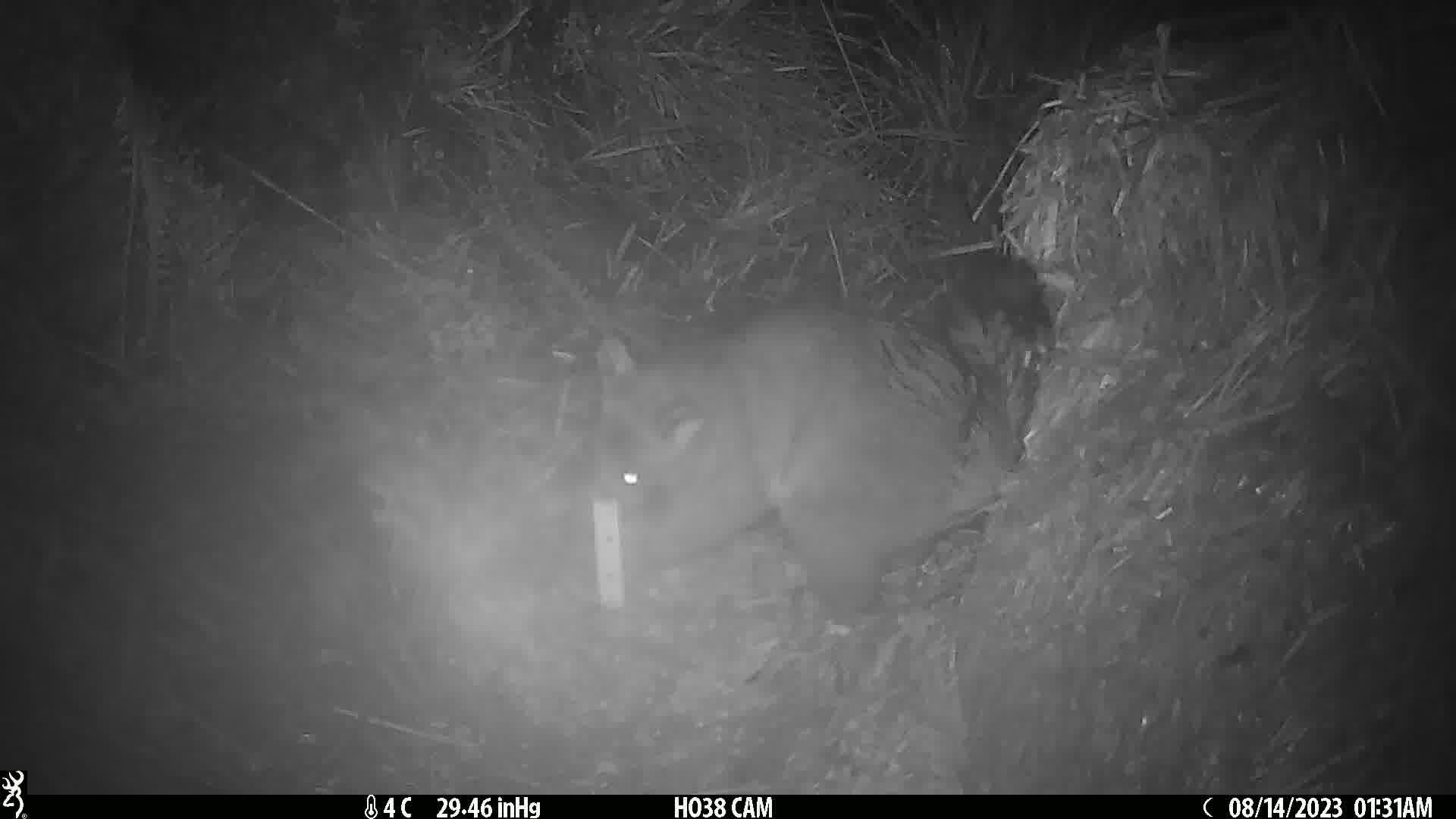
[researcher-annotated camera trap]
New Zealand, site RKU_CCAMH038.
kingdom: Animalia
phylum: Chordata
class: Mammalia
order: Diprotodontia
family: Phalangeridae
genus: Trichosurus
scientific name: Trichosurus vulpecula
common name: common brushtail possum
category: possum